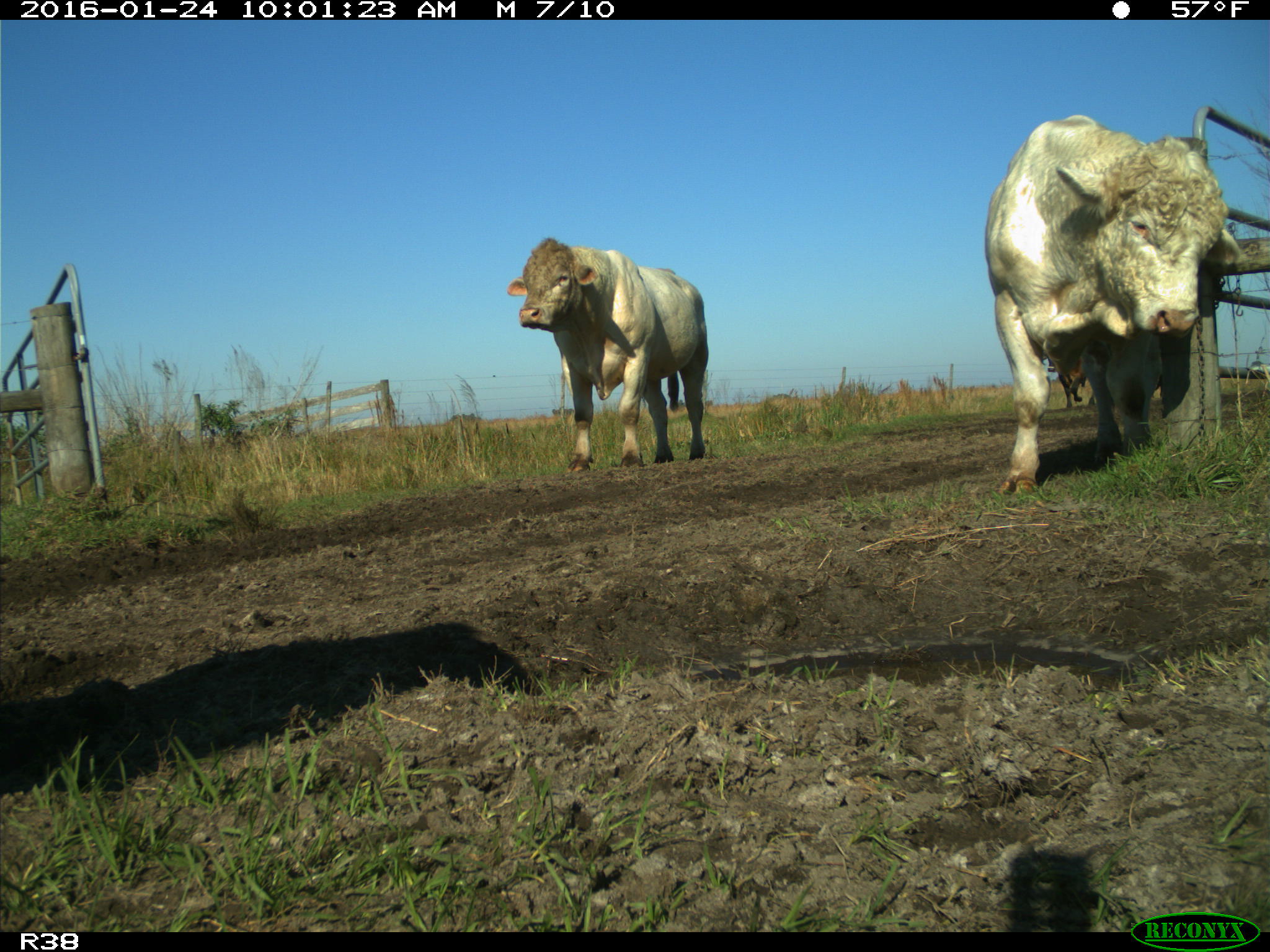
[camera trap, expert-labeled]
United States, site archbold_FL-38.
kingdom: Animalia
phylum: Chordata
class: Mammalia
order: Artiodactyla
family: Bovidae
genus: Bos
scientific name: Bos taurus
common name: domestic cow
Bos taurus (domestic cow).